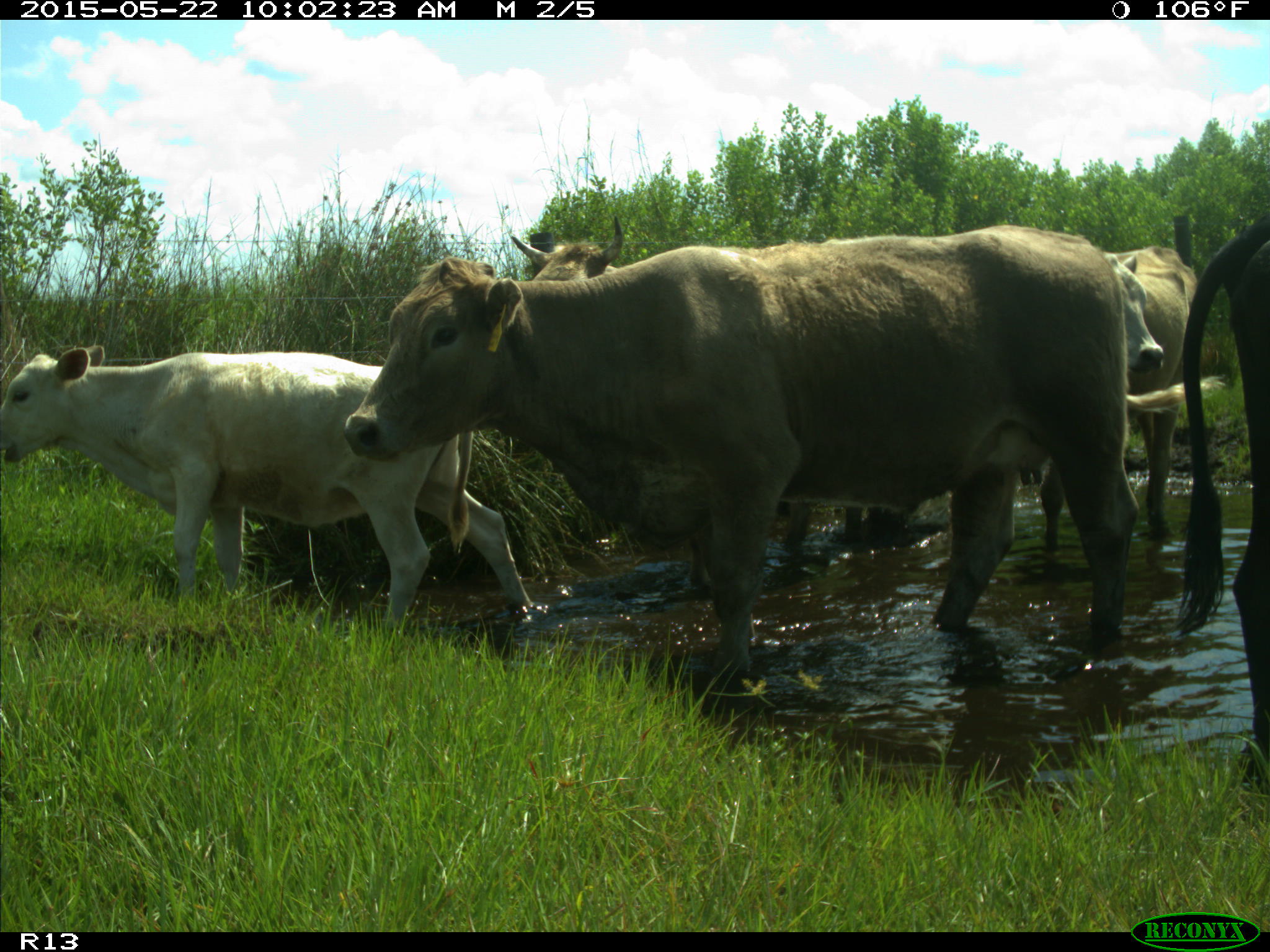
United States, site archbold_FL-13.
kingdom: Animalia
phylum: Chordata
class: Mammalia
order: Artiodactyla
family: Bovidae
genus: Bos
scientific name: Bos taurus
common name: domestic cow